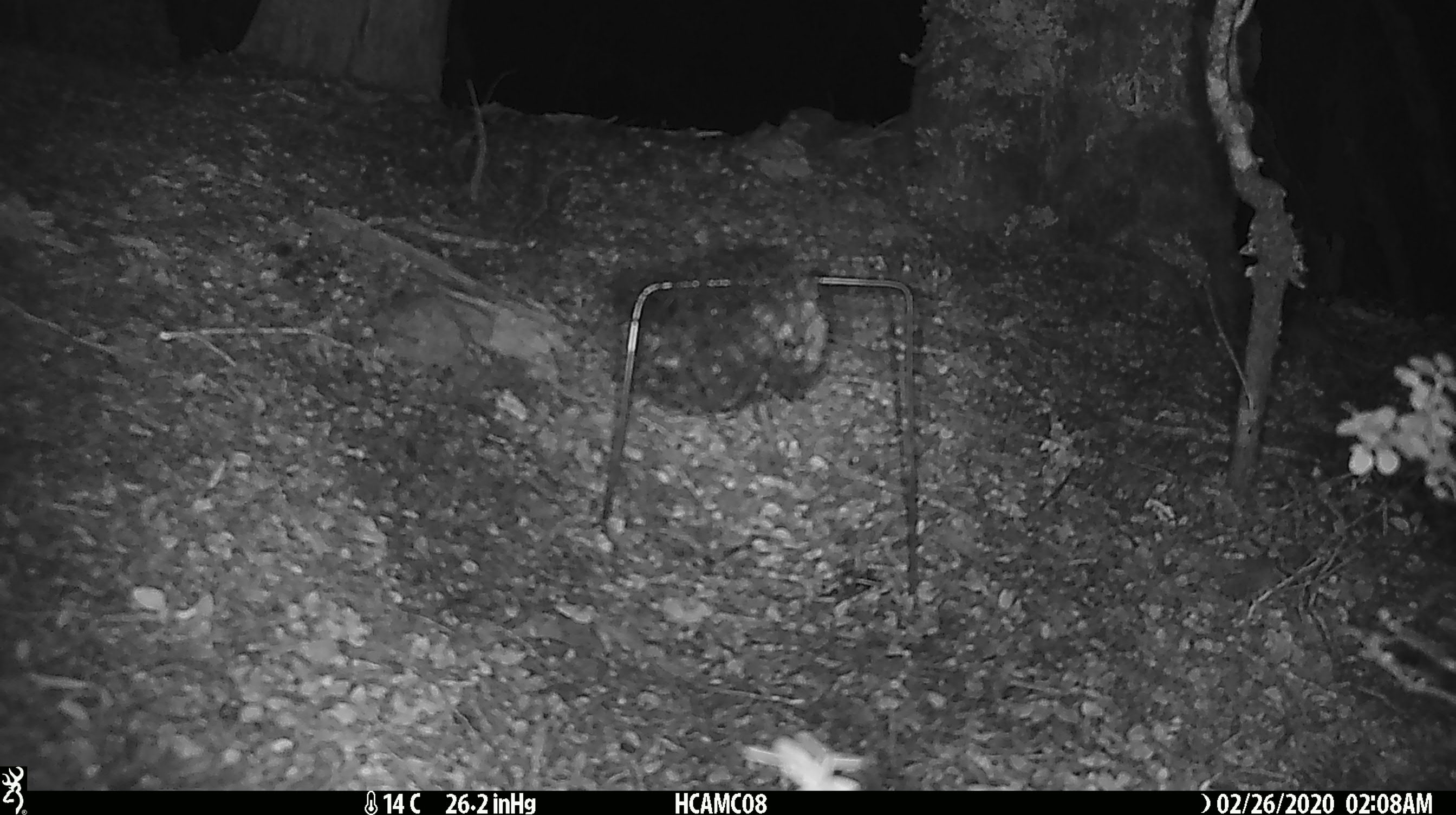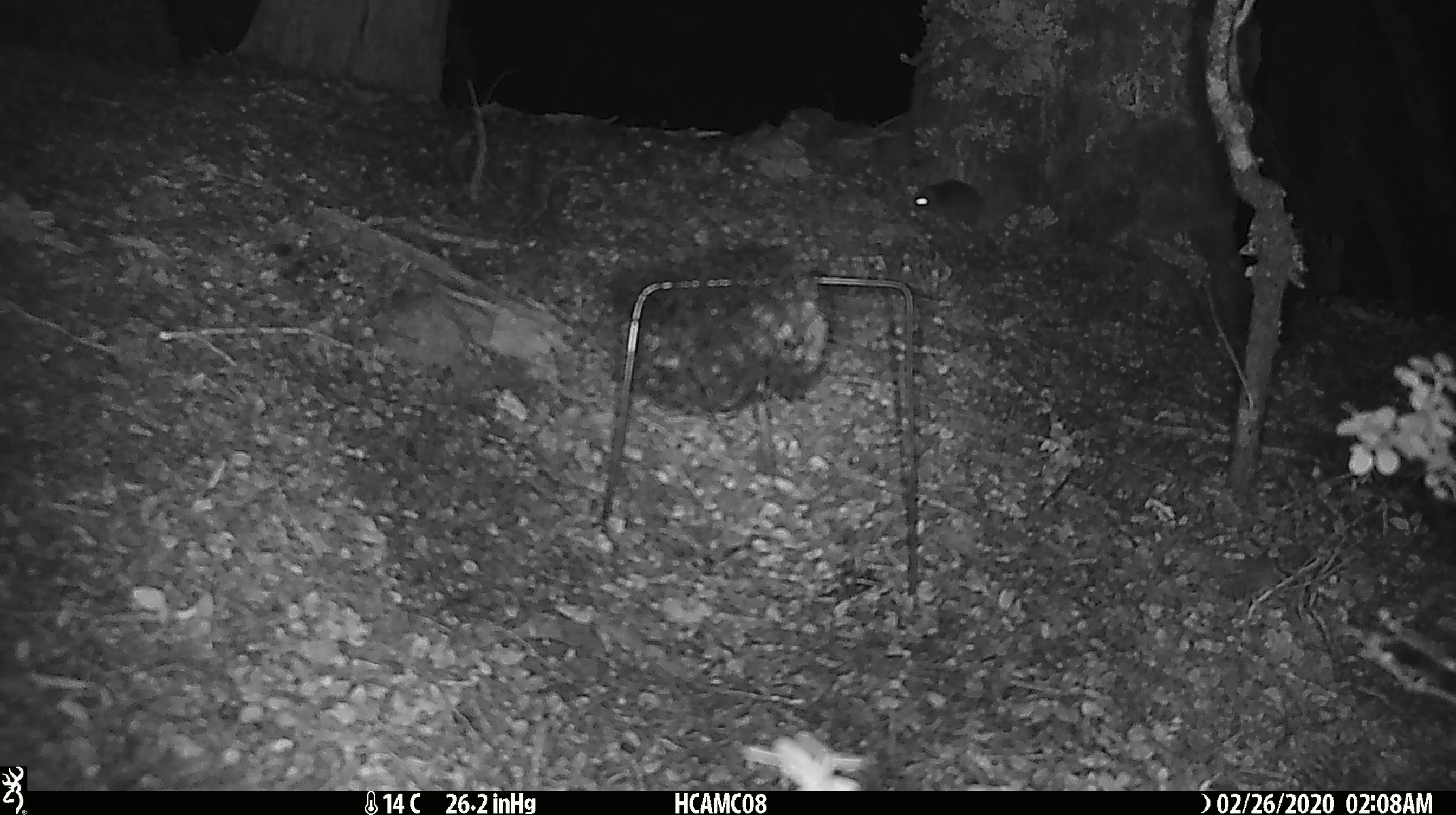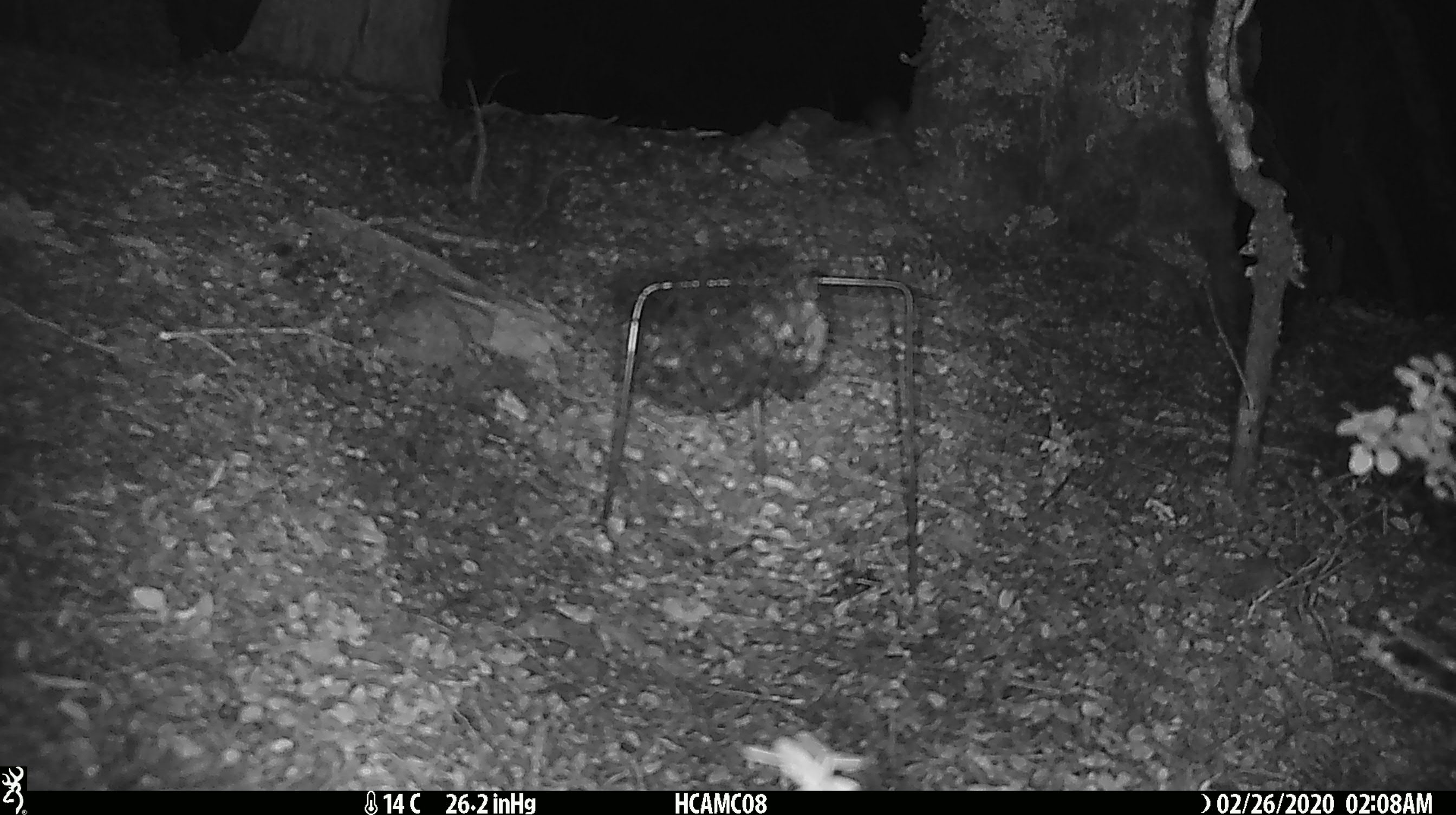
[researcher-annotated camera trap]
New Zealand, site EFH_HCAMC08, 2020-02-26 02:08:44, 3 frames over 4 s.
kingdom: Animalia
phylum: Chordata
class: Mammalia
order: Rodentia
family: Muridae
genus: Mus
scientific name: Mus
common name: mouse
Mouse (Mus).